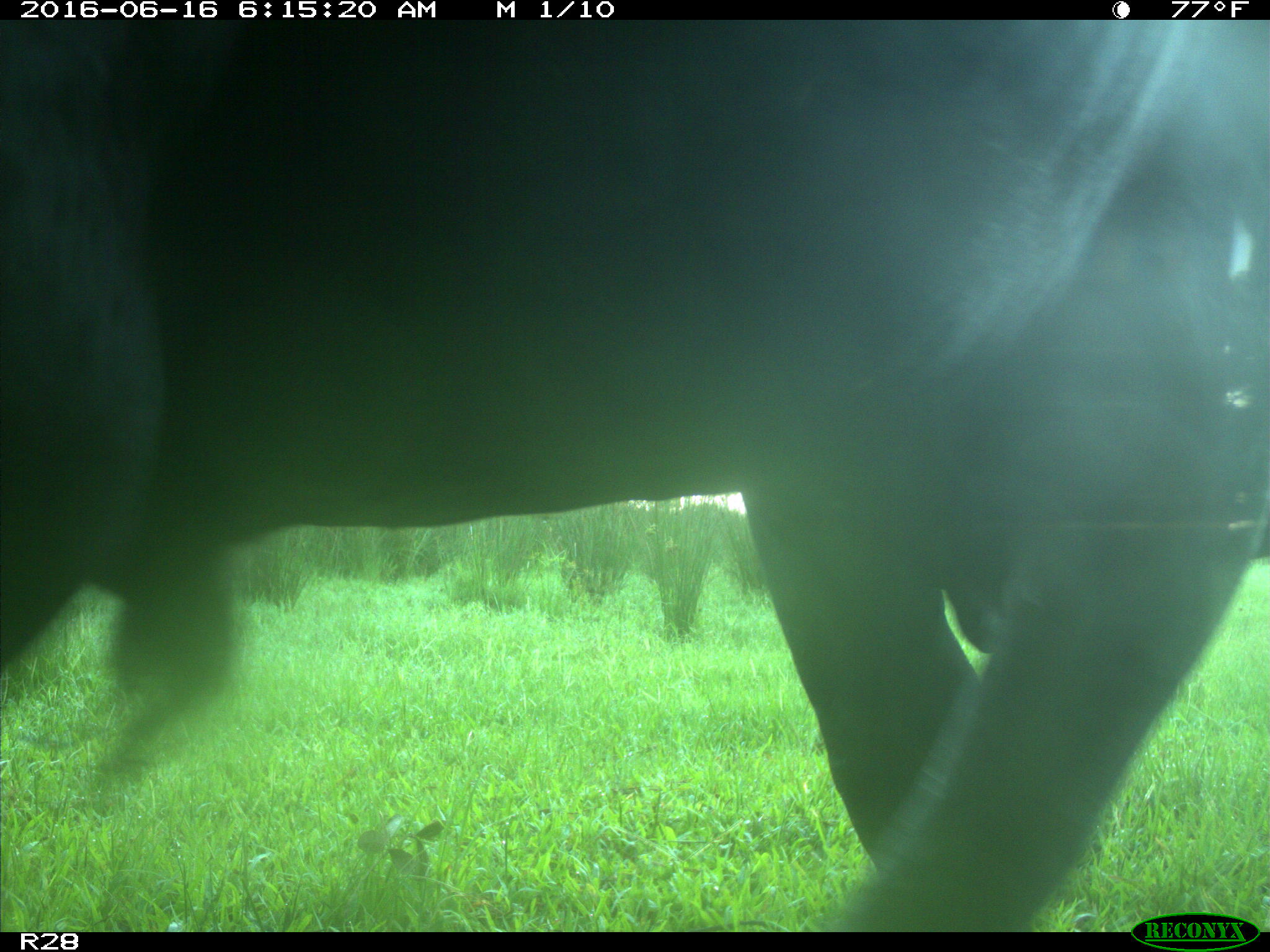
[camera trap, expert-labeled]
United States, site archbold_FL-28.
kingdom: Animalia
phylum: Chordata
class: Mammalia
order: Artiodactyla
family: Bovidae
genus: Bos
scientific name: Bos taurus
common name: domestic cow